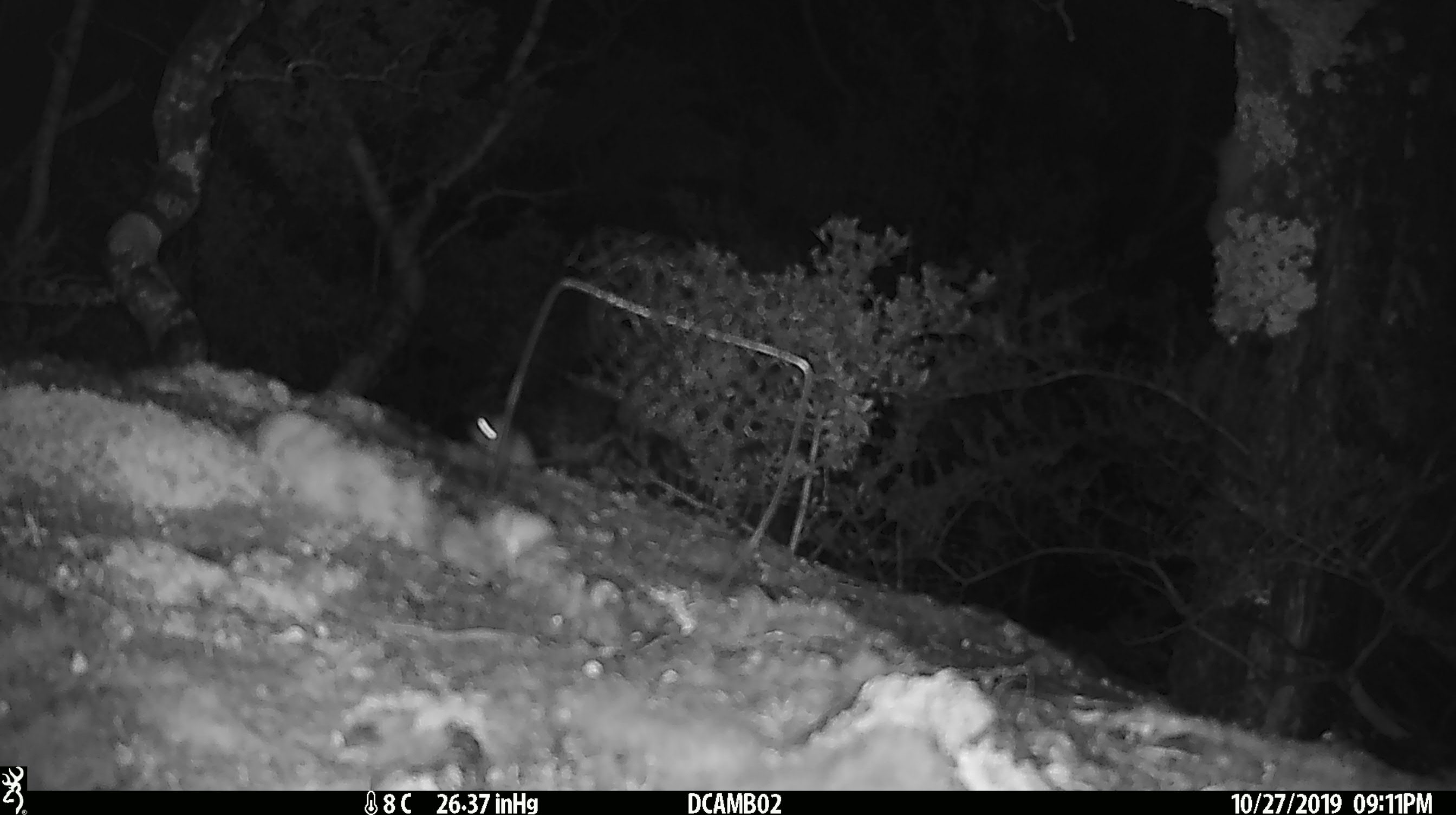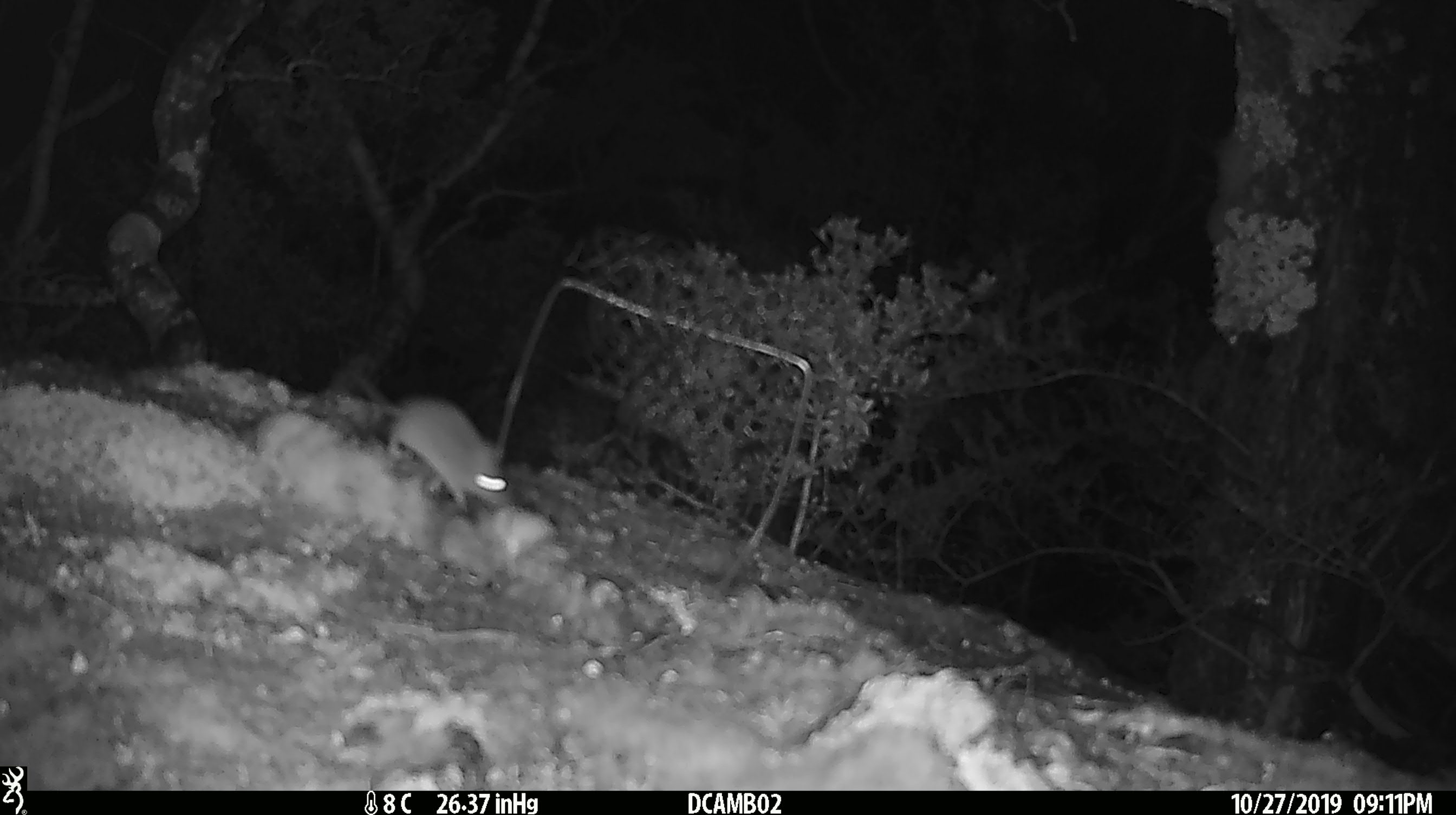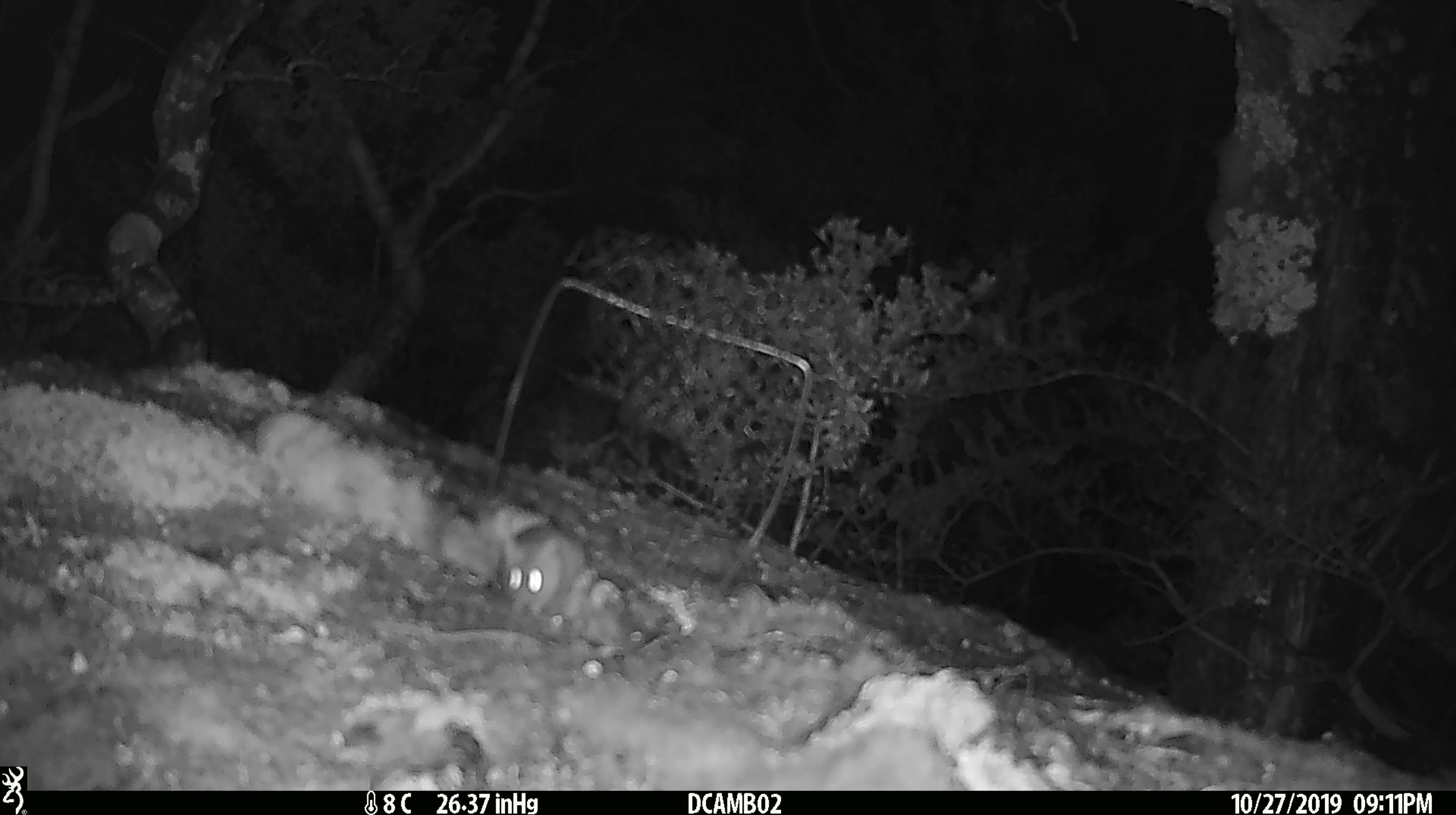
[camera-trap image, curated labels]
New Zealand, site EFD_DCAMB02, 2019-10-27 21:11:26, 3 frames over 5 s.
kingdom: Animalia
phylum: Chordata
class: Mammalia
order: Rodentia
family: Muridae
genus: Mus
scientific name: Mus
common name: mouse